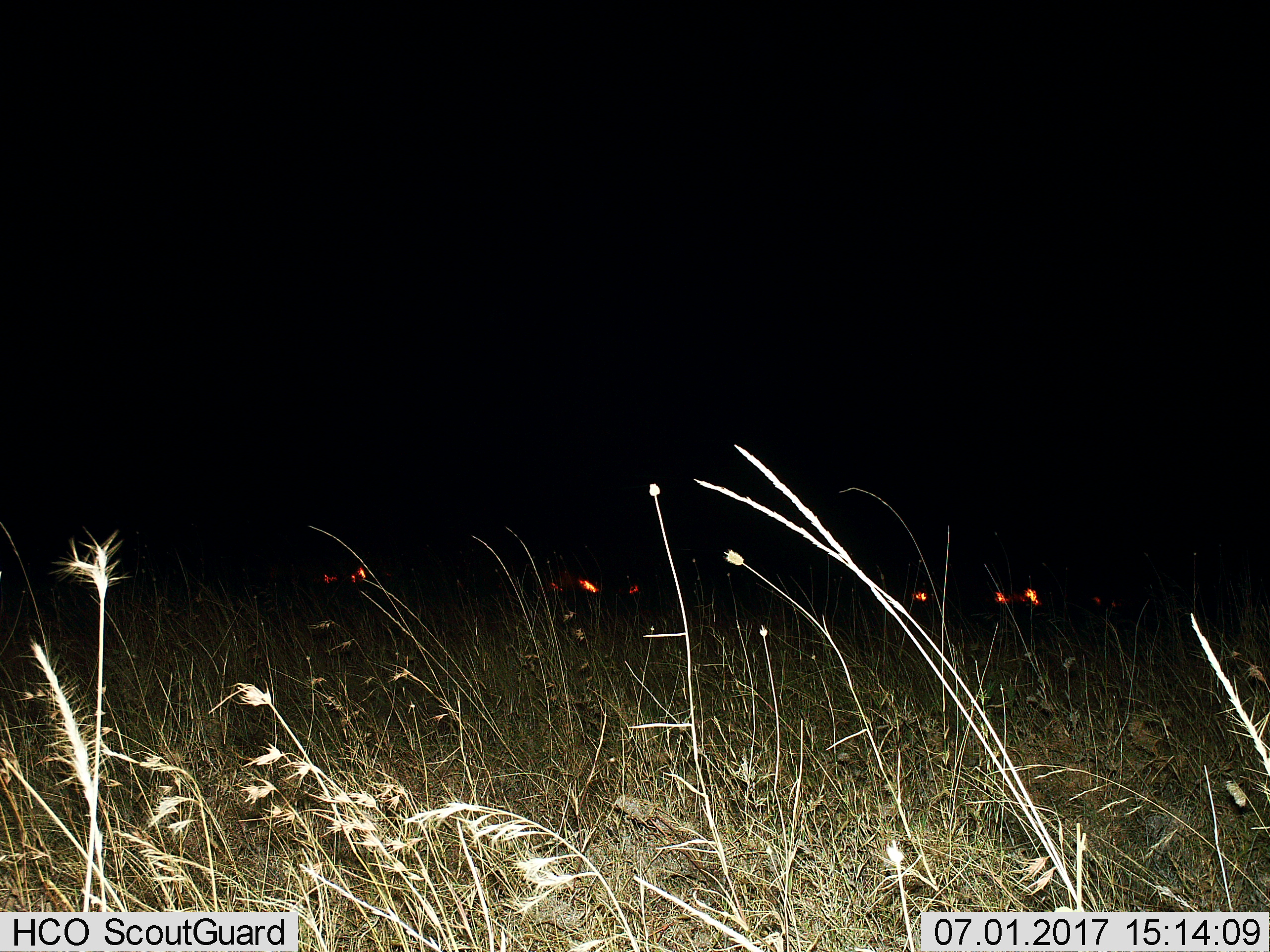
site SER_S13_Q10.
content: unidentified animal